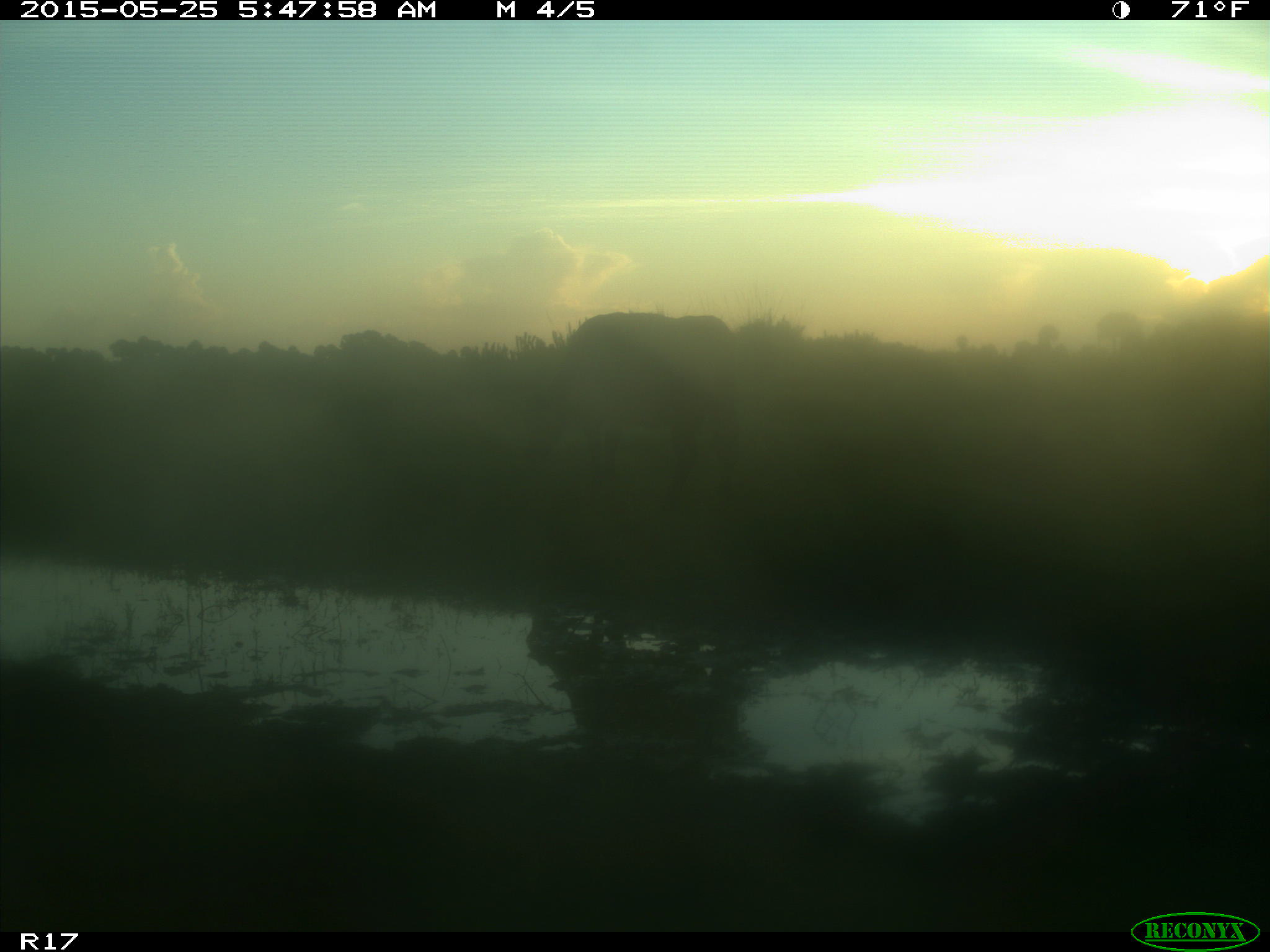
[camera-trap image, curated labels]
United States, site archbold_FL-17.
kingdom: Animalia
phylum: Chordata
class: Mammalia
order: Artiodactyla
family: Bovidae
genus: Bos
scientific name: Bos taurus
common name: domestic cow